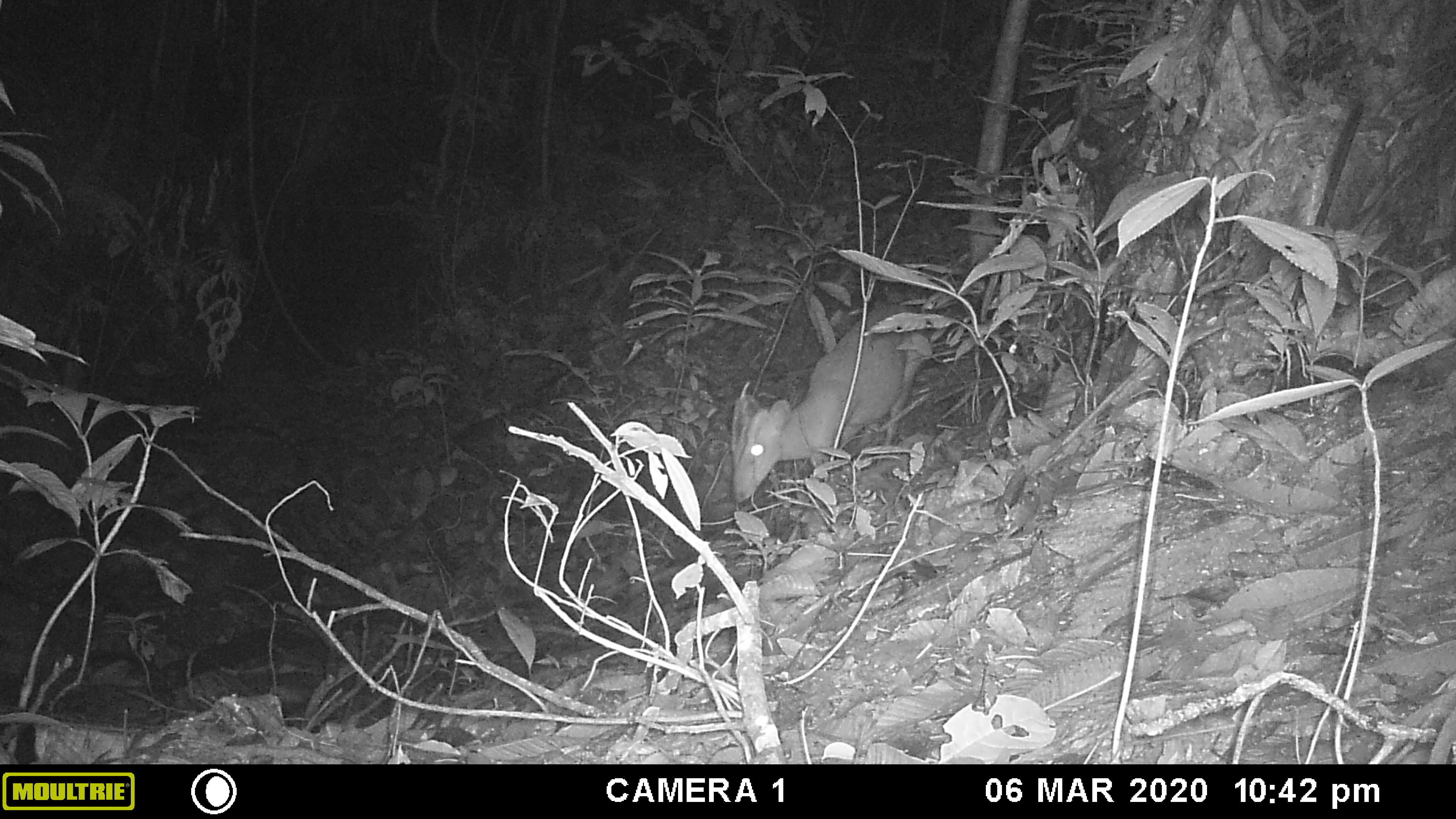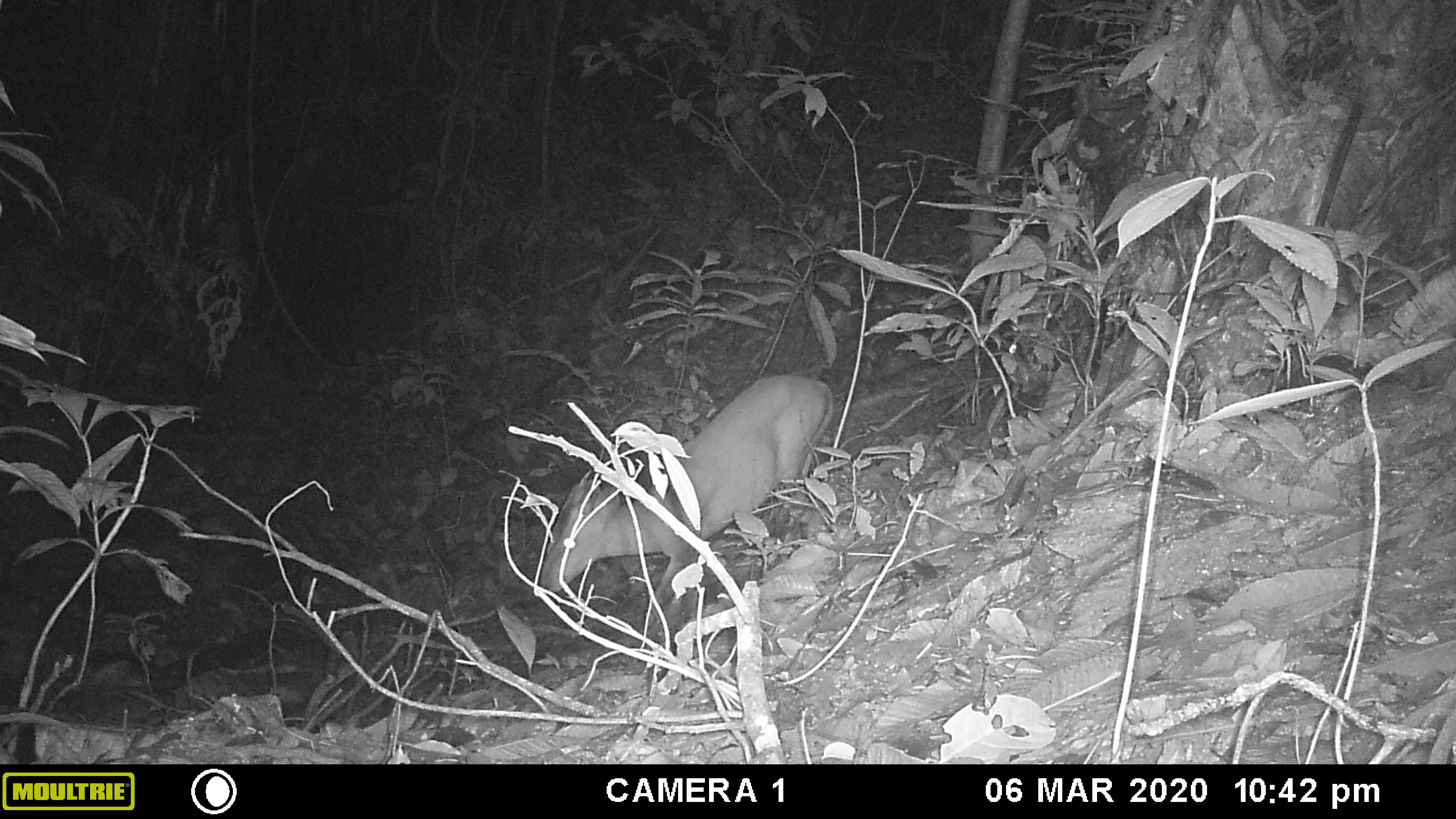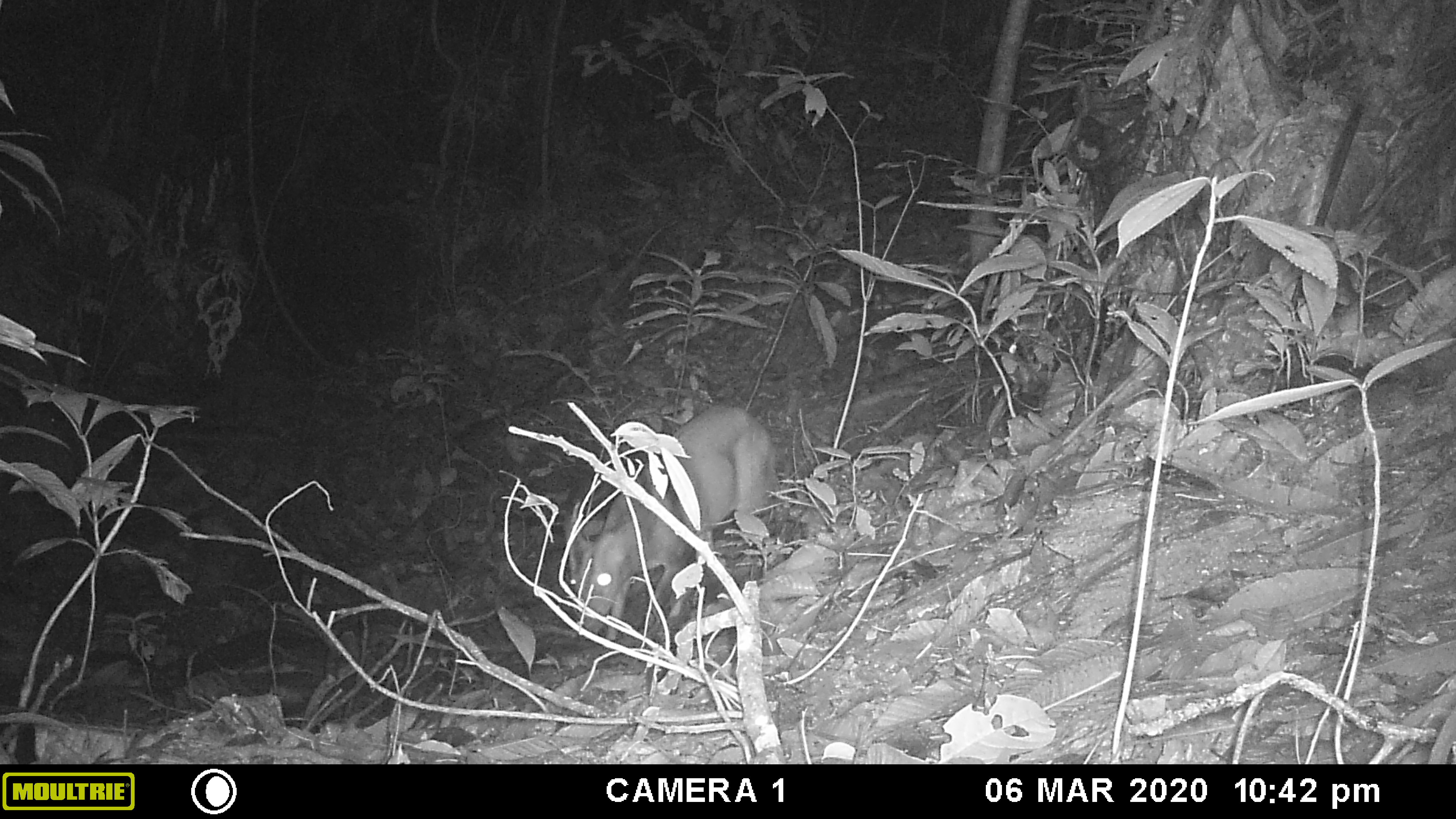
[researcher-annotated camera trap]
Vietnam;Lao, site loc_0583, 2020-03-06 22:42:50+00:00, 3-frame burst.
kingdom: Animalia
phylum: Chordata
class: Mammalia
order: Artiodactyla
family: Cervidae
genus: Muntiacus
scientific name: Muntiacus muntjak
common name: red muntjac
Red muntjac (Muntiacus muntjak). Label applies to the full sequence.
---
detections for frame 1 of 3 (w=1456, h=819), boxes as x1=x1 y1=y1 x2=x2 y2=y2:
red muntjac: x1=728 y1=297 x2=927 y2=501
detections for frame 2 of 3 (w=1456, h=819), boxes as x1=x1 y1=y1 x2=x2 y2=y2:
red muntjac: x1=531 y1=371 x2=835 y2=636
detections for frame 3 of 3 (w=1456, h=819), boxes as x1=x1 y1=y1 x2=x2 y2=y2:
red muntjac: x1=560 y1=400 x2=781 y2=643